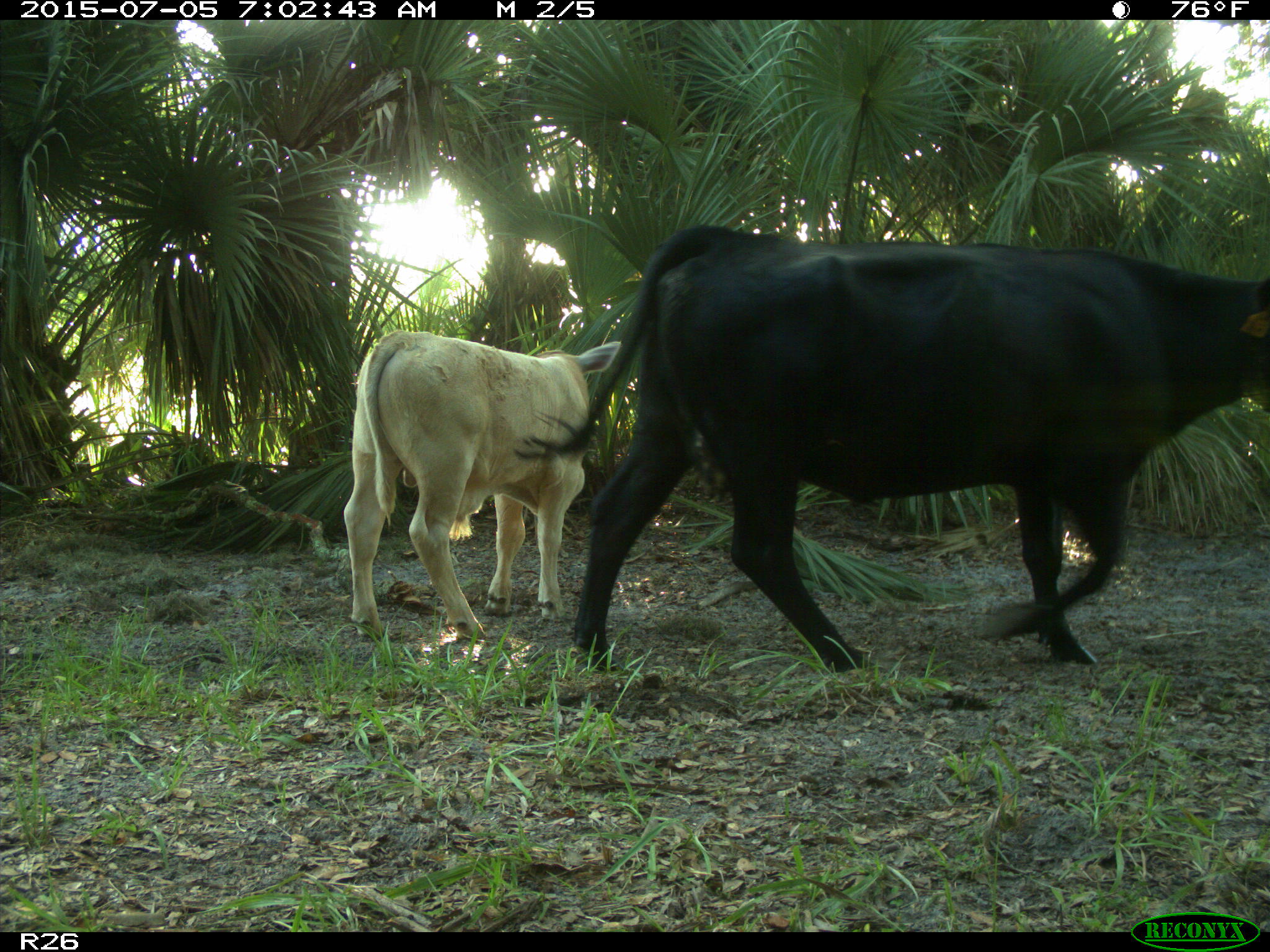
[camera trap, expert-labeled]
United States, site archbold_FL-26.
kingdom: Animalia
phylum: Chordata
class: Mammalia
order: Artiodactyla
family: Bovidae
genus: Bos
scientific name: Bos taurus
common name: domestic cow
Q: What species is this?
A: Bos taurus (domestic cow).